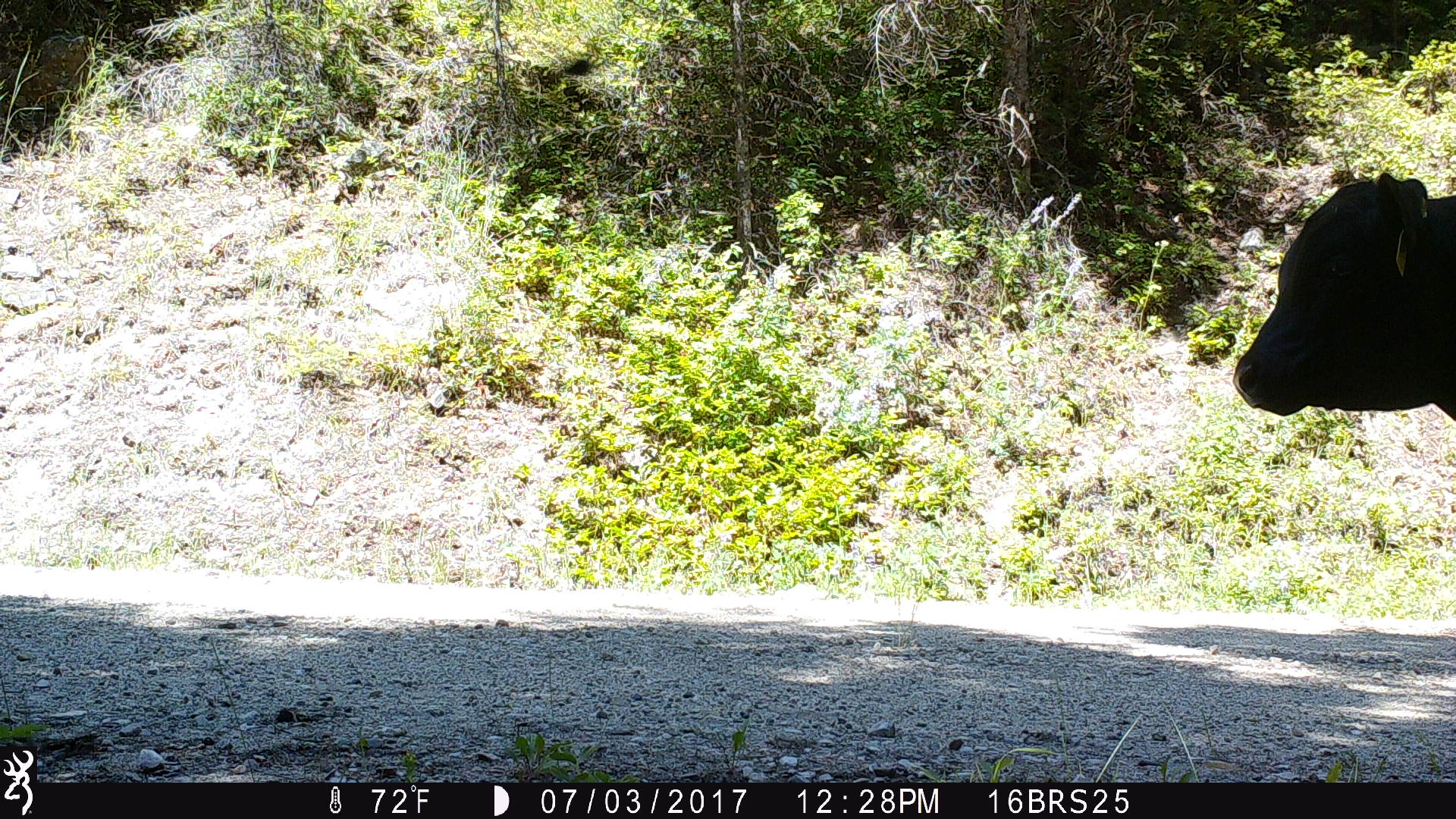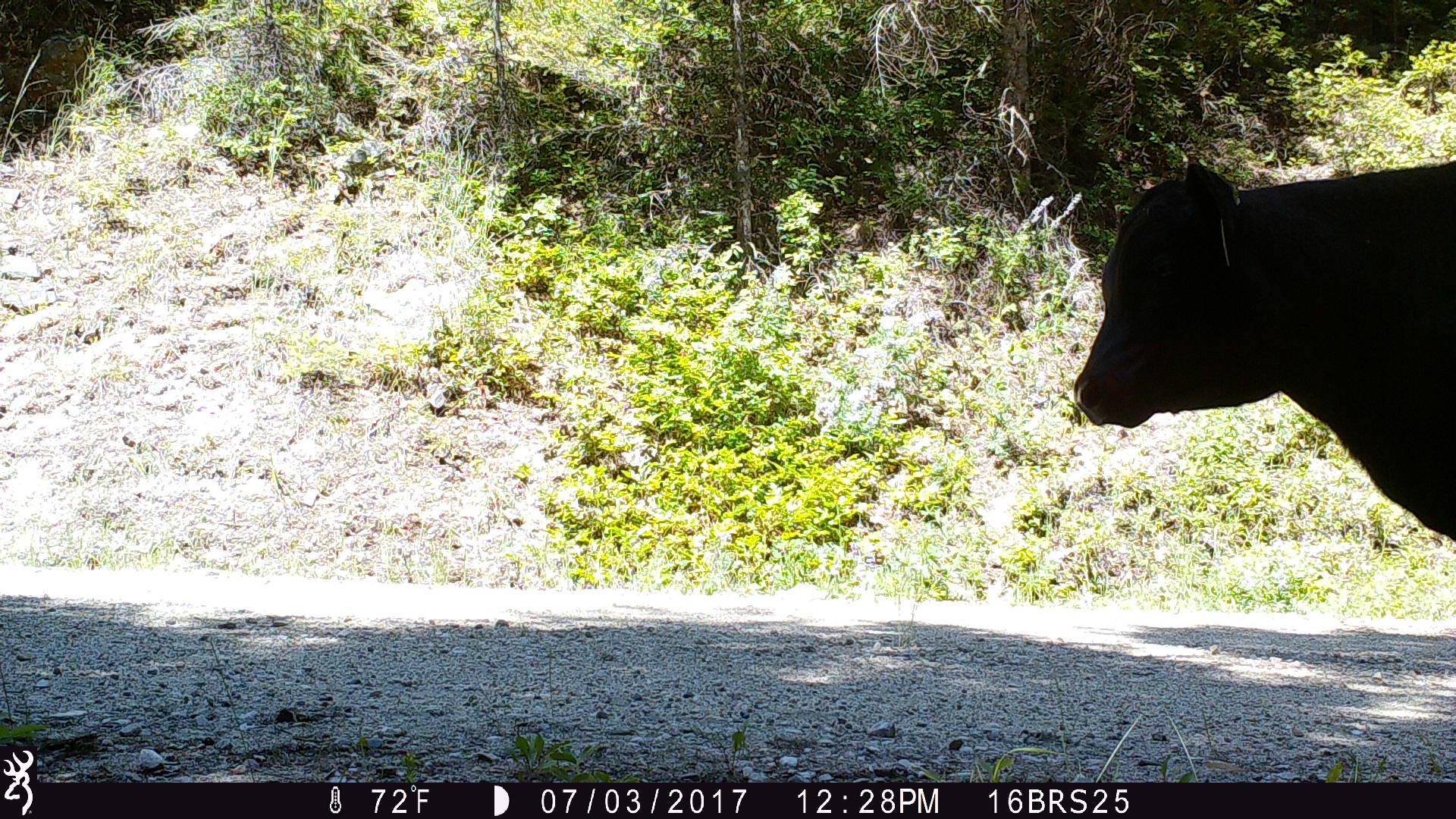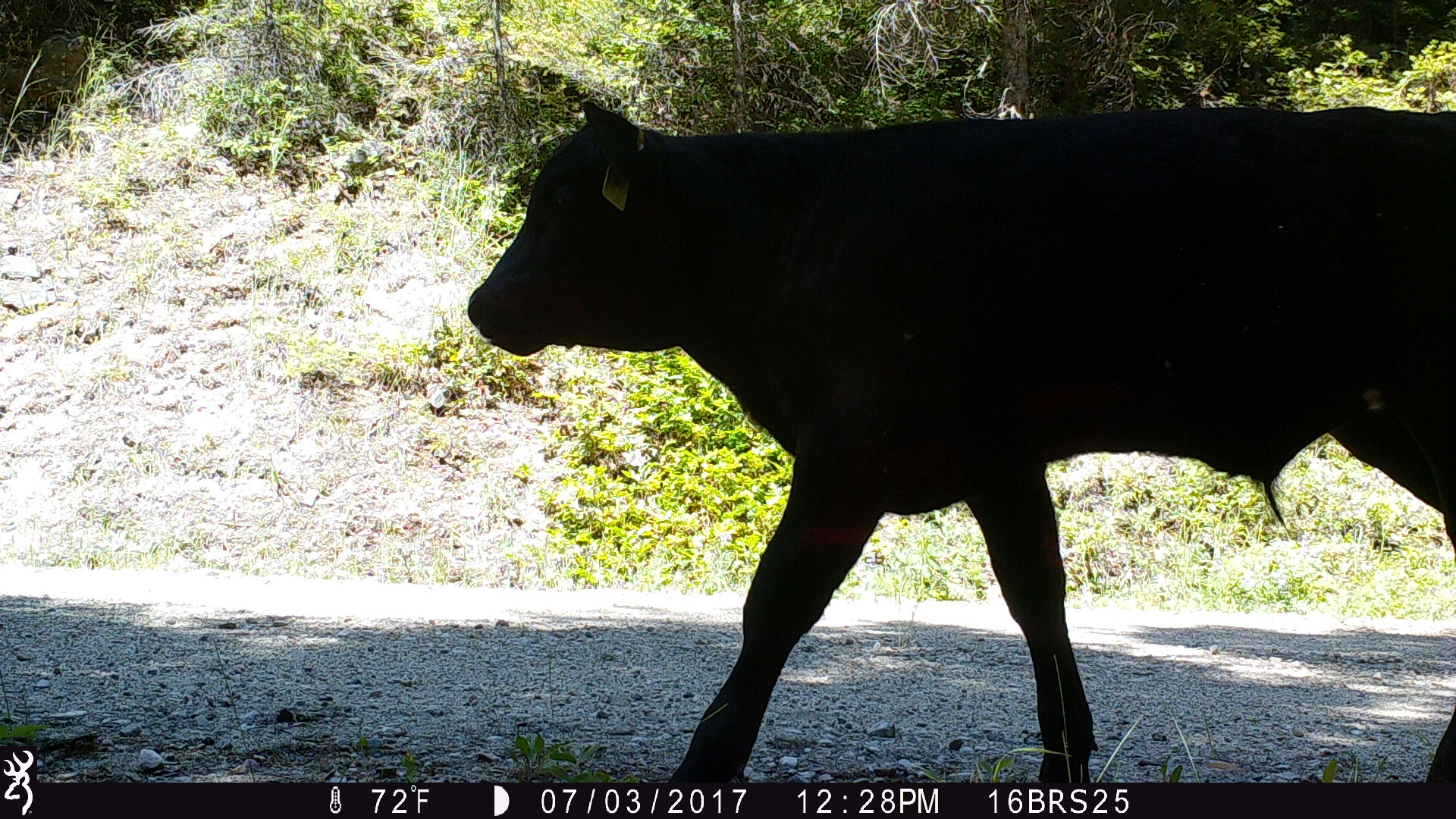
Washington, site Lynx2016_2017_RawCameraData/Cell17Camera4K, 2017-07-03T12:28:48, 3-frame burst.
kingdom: Animalia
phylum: Chordata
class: Mammalia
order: Artiodactyla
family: Bovidae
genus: Bos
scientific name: Bos taurus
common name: domestic cattle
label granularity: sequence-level